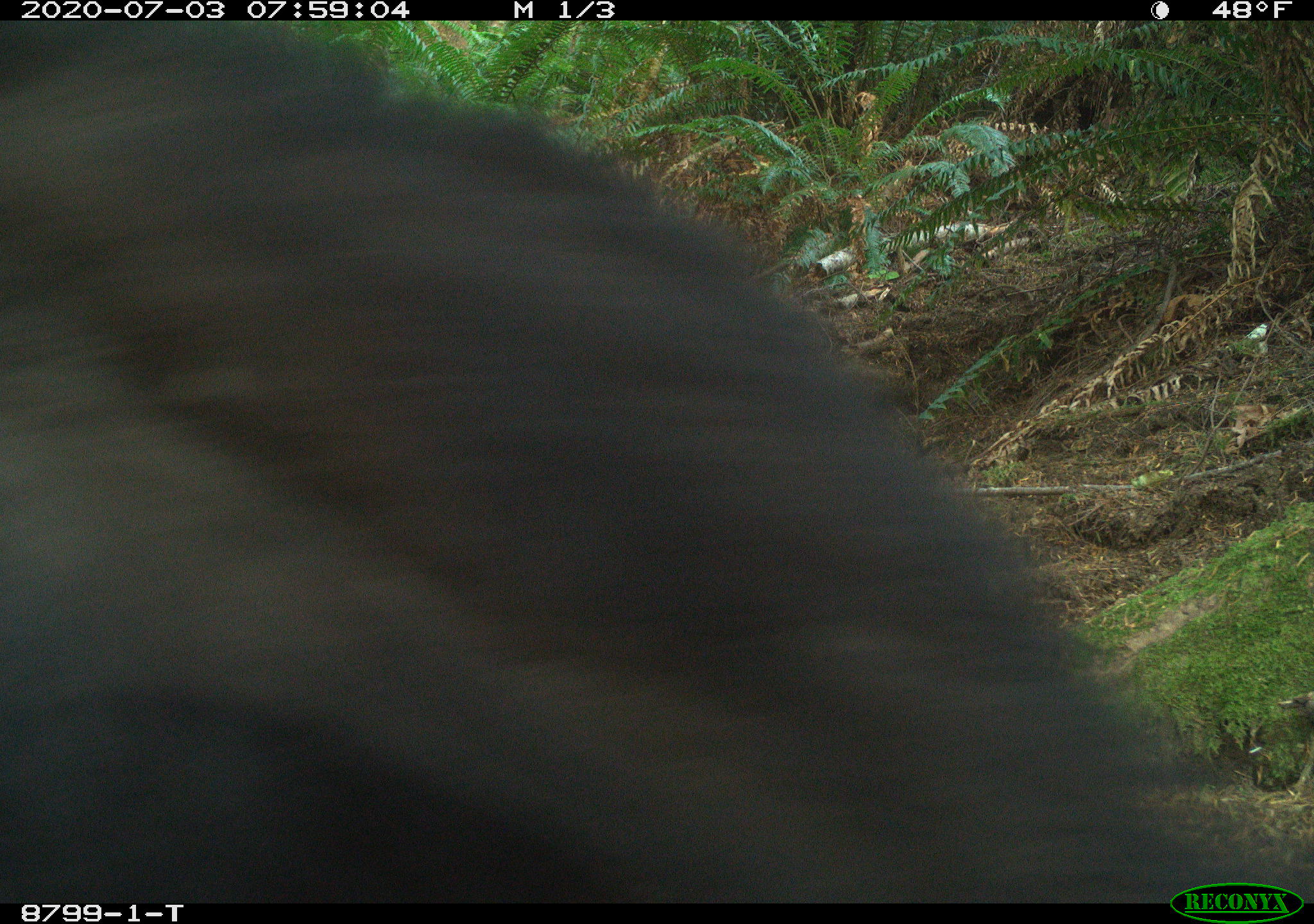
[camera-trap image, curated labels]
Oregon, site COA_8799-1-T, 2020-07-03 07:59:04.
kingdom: Animalia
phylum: Chordata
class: Mammalia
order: Carnivora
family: Ursidae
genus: Ursus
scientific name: Ursus americanus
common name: american black bear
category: black bear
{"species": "black bear (american black bear) (Ursus americanus)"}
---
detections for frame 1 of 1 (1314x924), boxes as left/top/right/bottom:
black bear: 2/25/1188/885